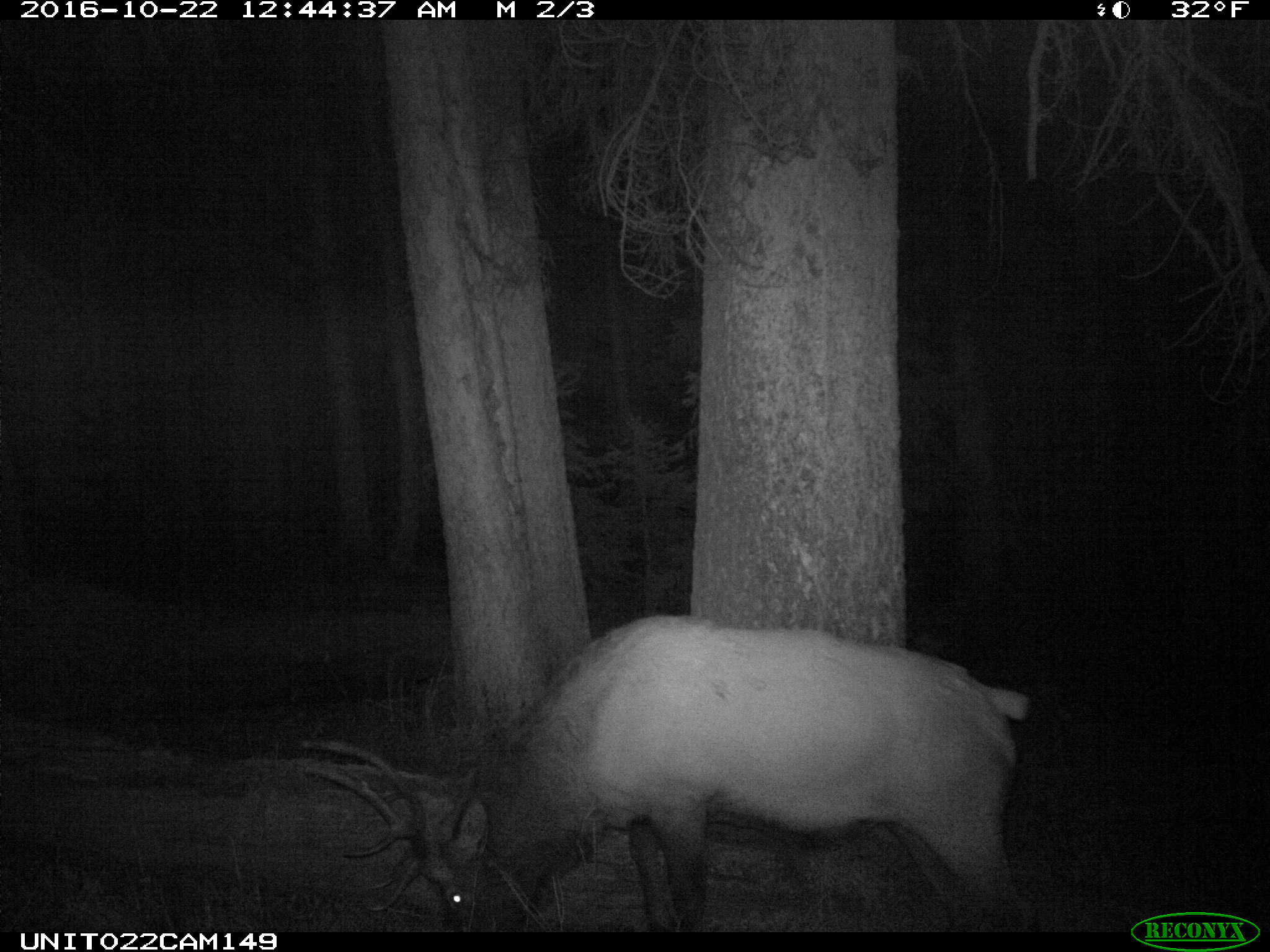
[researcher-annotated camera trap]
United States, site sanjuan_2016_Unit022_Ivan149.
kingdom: Animalia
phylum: Chordata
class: Mammalia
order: Artiodactyla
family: Cervidae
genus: Cervus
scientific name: Cervus elaphus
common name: red deer